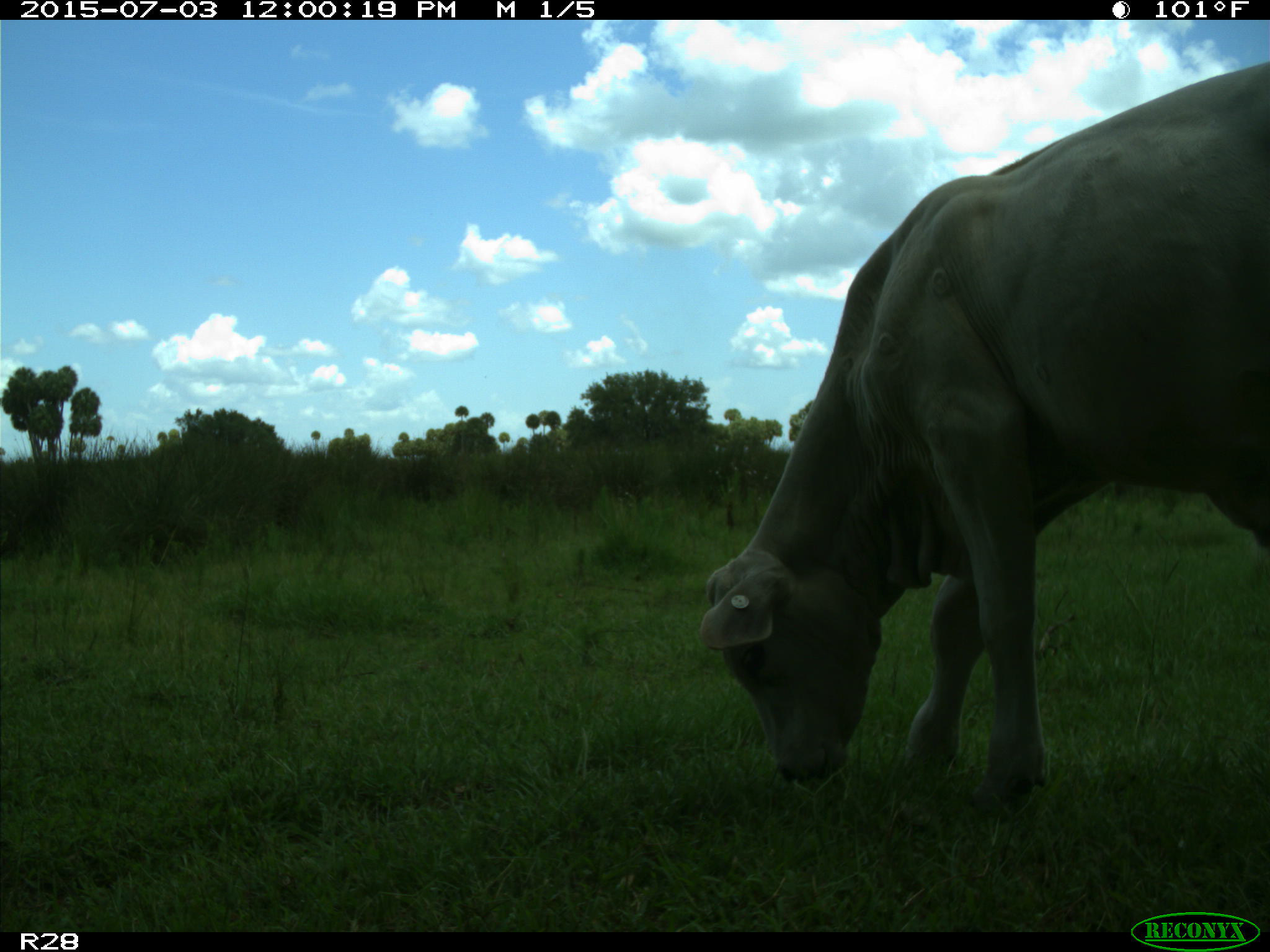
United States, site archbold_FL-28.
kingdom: Animalia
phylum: Chordata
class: Mammalia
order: Artiodactyla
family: Bovidae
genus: Bos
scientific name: Bos taurus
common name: domestic cow